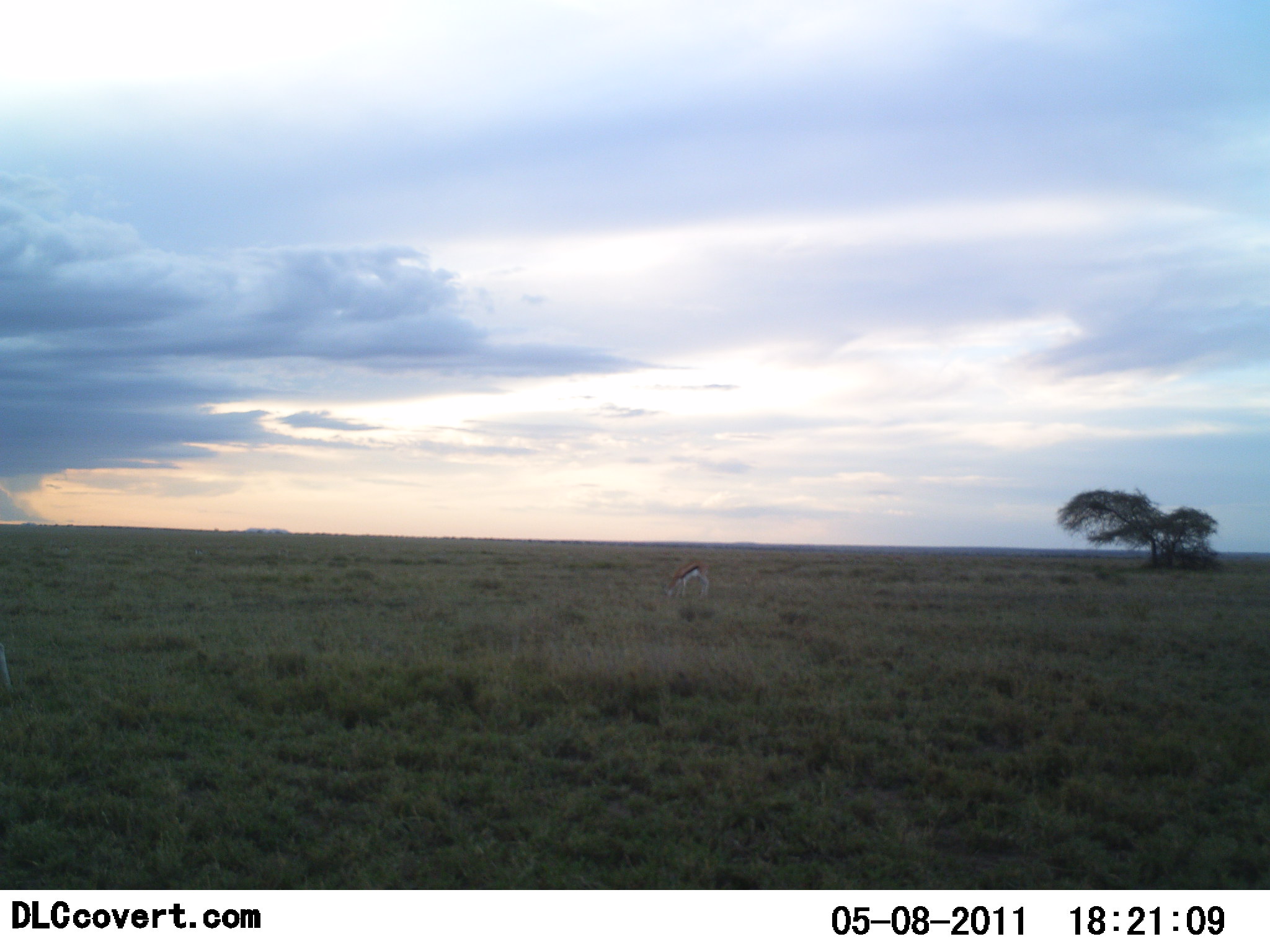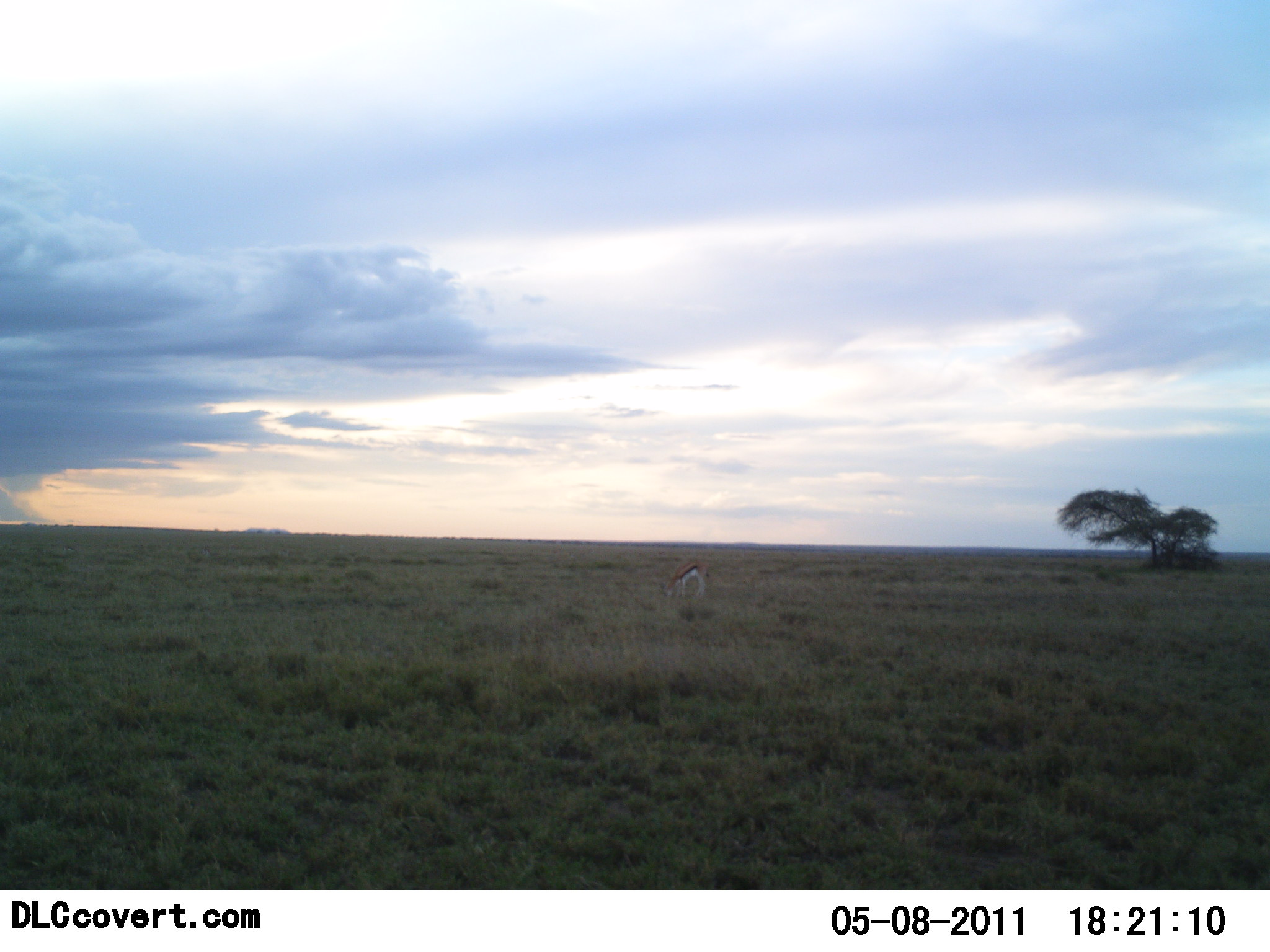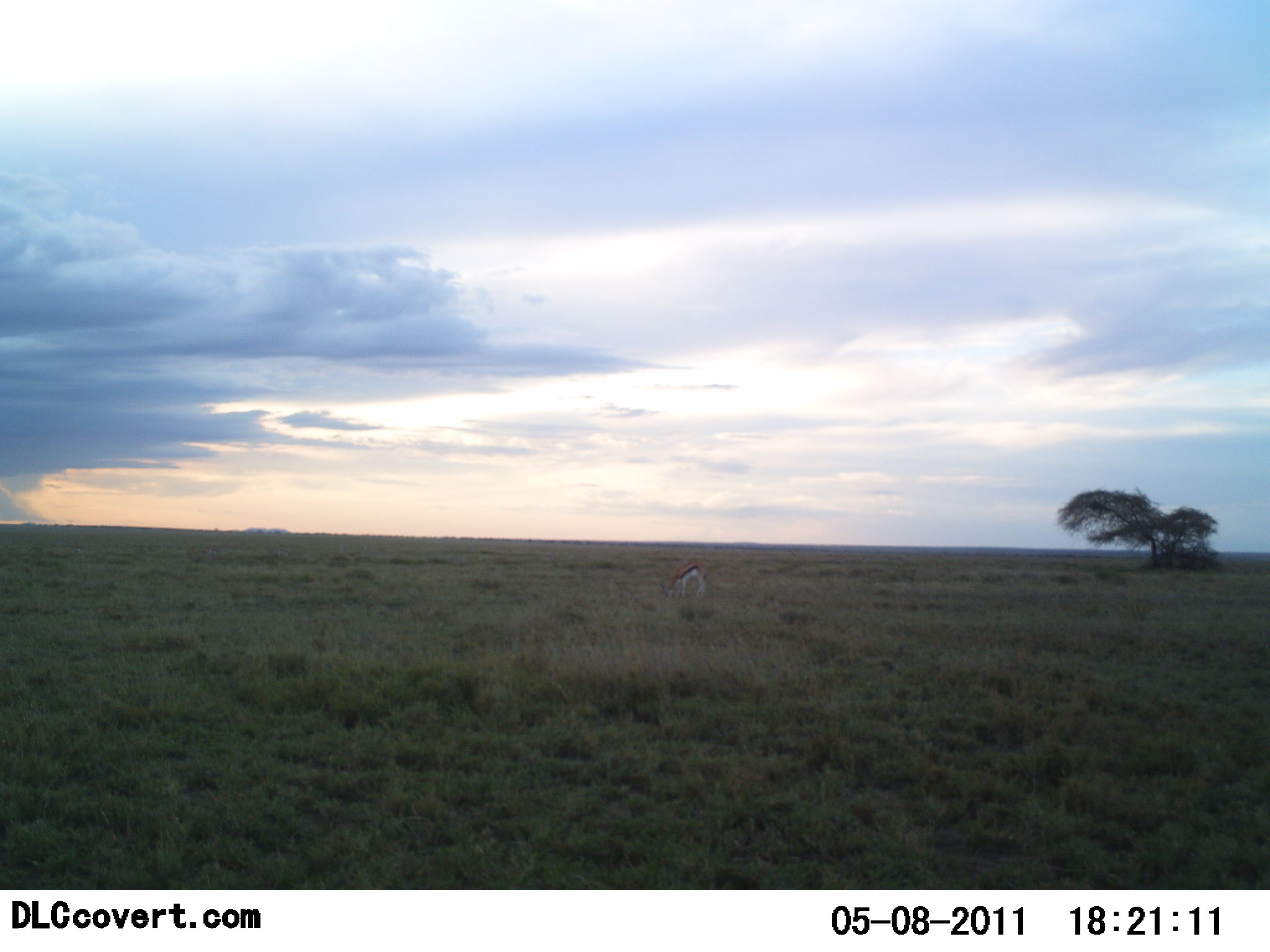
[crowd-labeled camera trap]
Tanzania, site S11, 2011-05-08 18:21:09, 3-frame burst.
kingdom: Animalia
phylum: Chordata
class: Mammalia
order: Artiodactyla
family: Bovidae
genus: Eudorcas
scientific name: Eudorcas thomsonii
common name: thomson's gazelle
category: gazellethomsons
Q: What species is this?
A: Gazellethomsons (thomson's gazelle) (Eudorcas thomsonii).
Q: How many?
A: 1.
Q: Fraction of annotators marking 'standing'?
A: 10%.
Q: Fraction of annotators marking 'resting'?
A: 0%.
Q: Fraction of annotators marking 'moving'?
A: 10%.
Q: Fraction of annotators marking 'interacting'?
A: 0%.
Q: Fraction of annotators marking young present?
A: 0%.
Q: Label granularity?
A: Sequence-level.